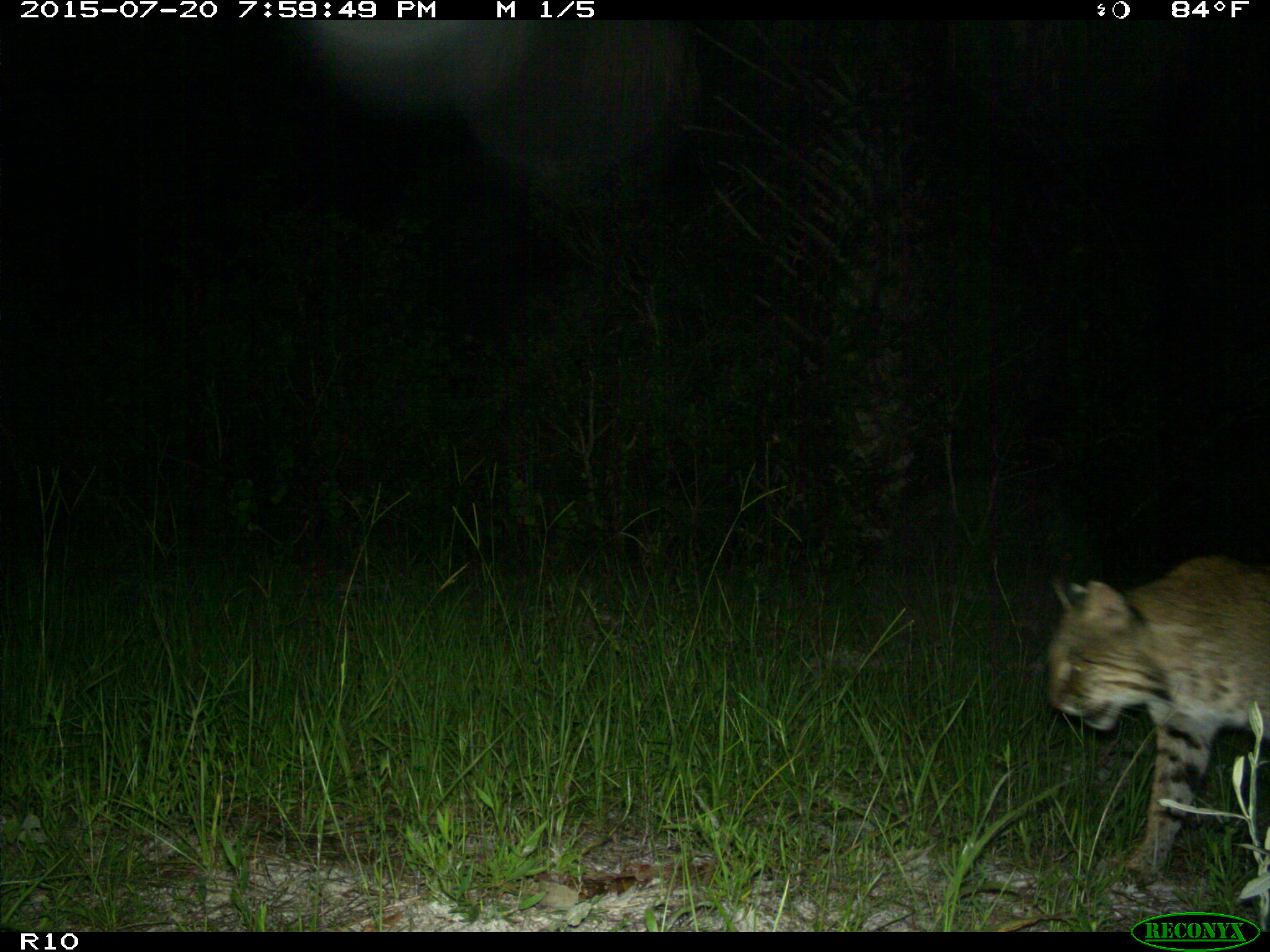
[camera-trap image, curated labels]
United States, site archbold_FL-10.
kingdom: Animalia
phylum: Chordata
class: Mammalia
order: Carnivora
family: Felidae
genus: Lynx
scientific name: Lynx rufus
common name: bobcat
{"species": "Lynx rufus (bobcat)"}